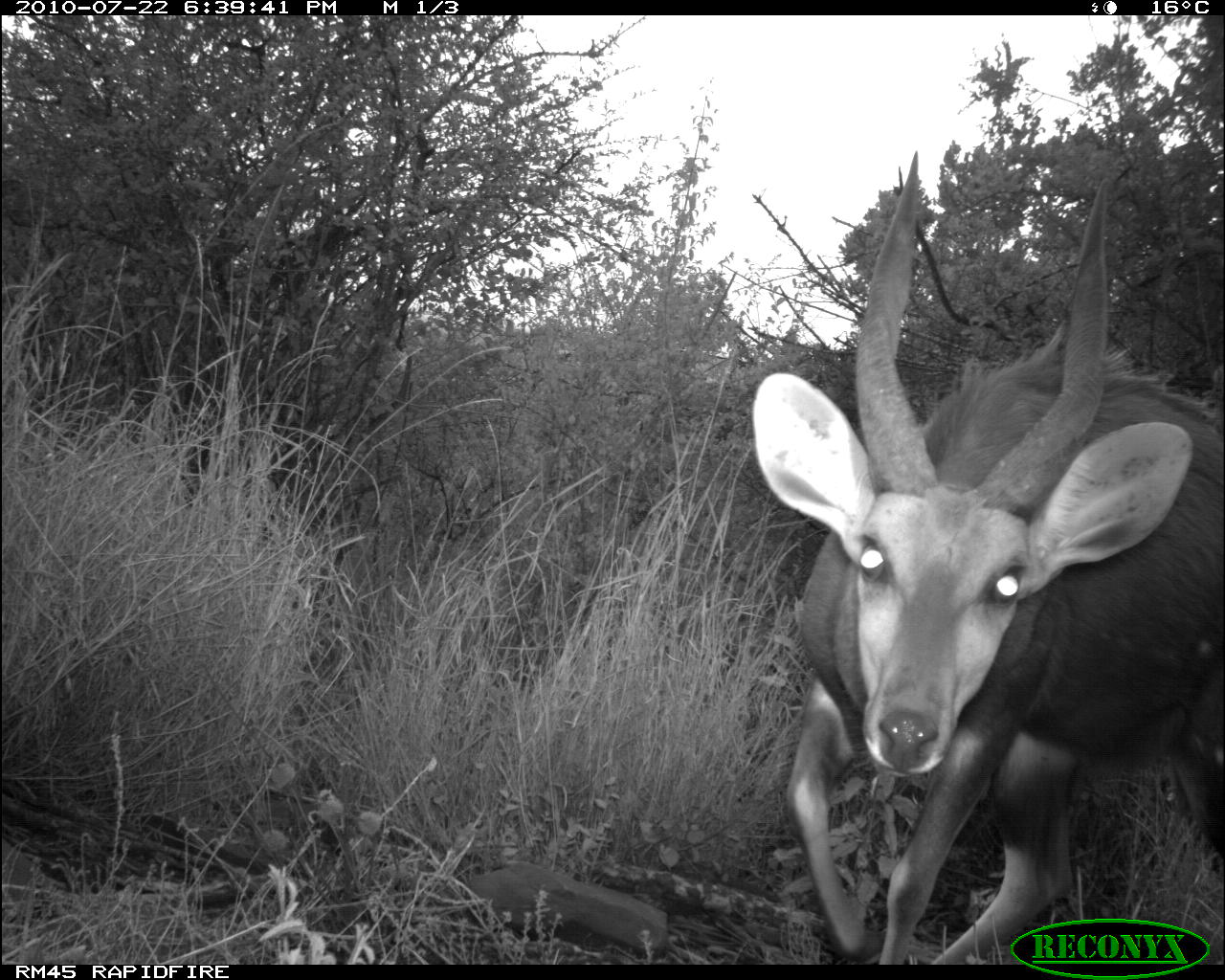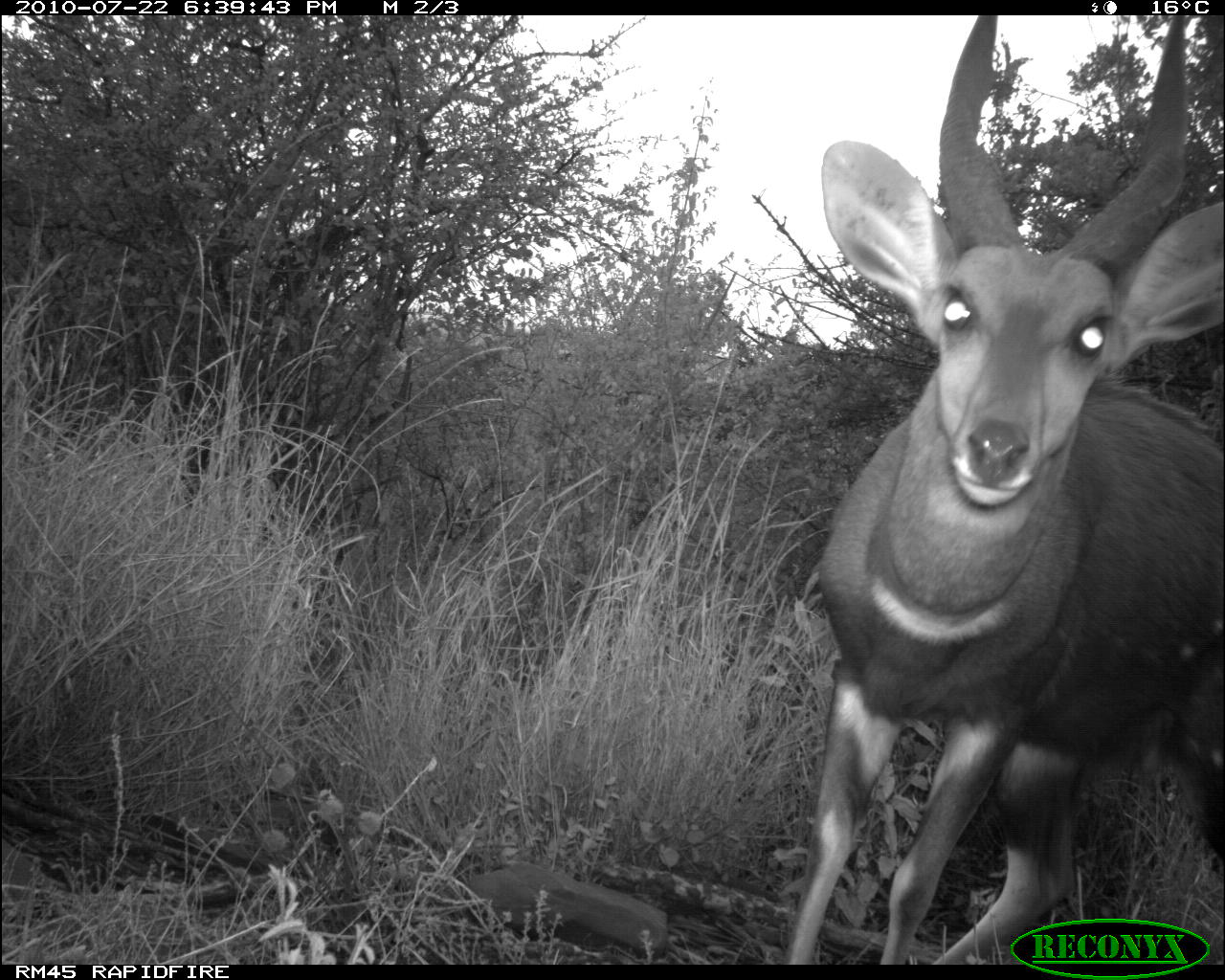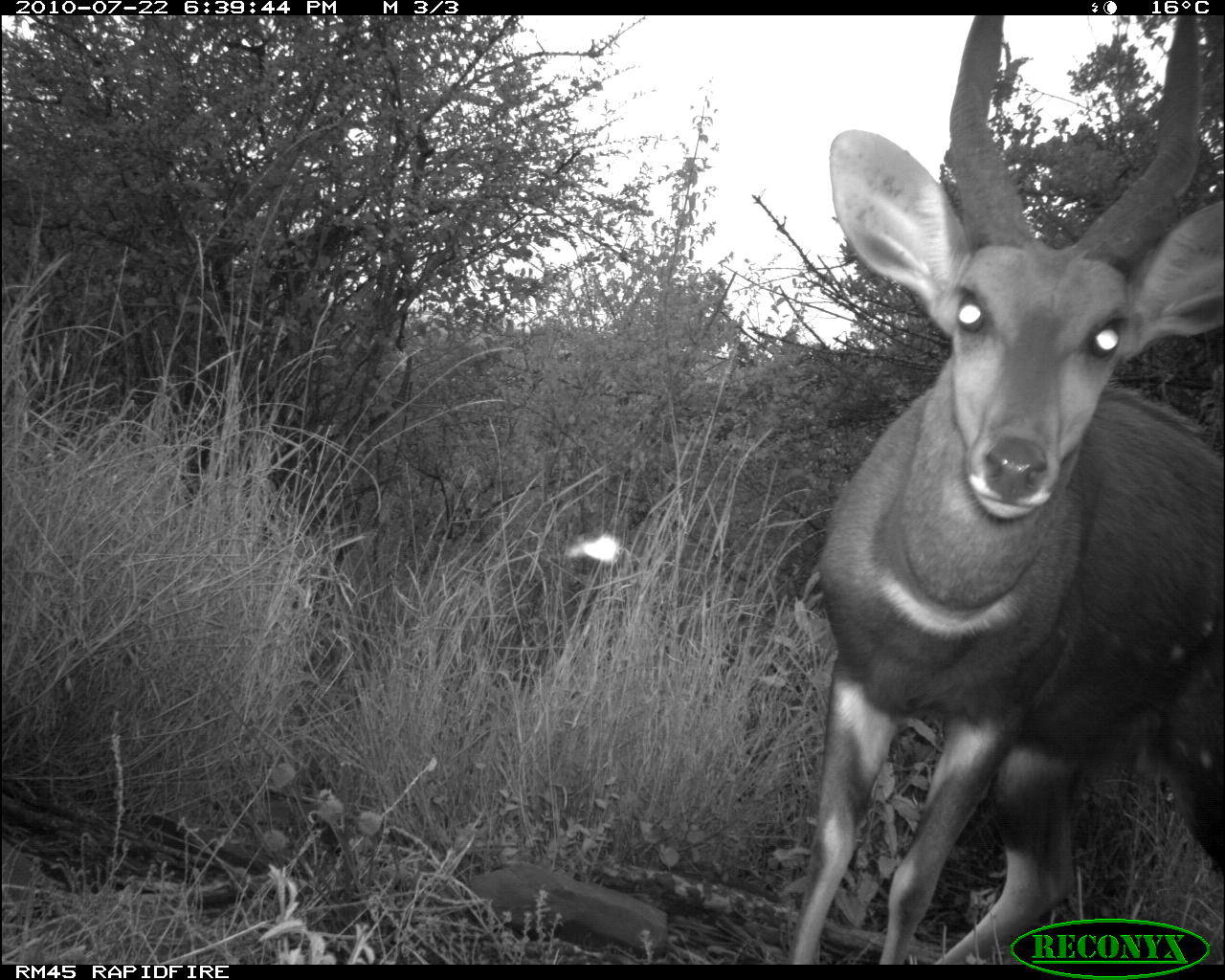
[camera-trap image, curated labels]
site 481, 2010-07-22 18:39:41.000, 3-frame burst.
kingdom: Animalia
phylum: Chordata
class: Mammalia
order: Artiodactyla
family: Bovidae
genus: Tragelaphus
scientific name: Tragelaphus scriptus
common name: bushbuck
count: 1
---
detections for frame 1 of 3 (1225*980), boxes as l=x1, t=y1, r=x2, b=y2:
tragelaphus scriptus: l=751, t=147, r=1225, b=963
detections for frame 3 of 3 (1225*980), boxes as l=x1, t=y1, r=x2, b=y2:
tragelaphus scriptus: l=782, t=11, r=1225, b=963